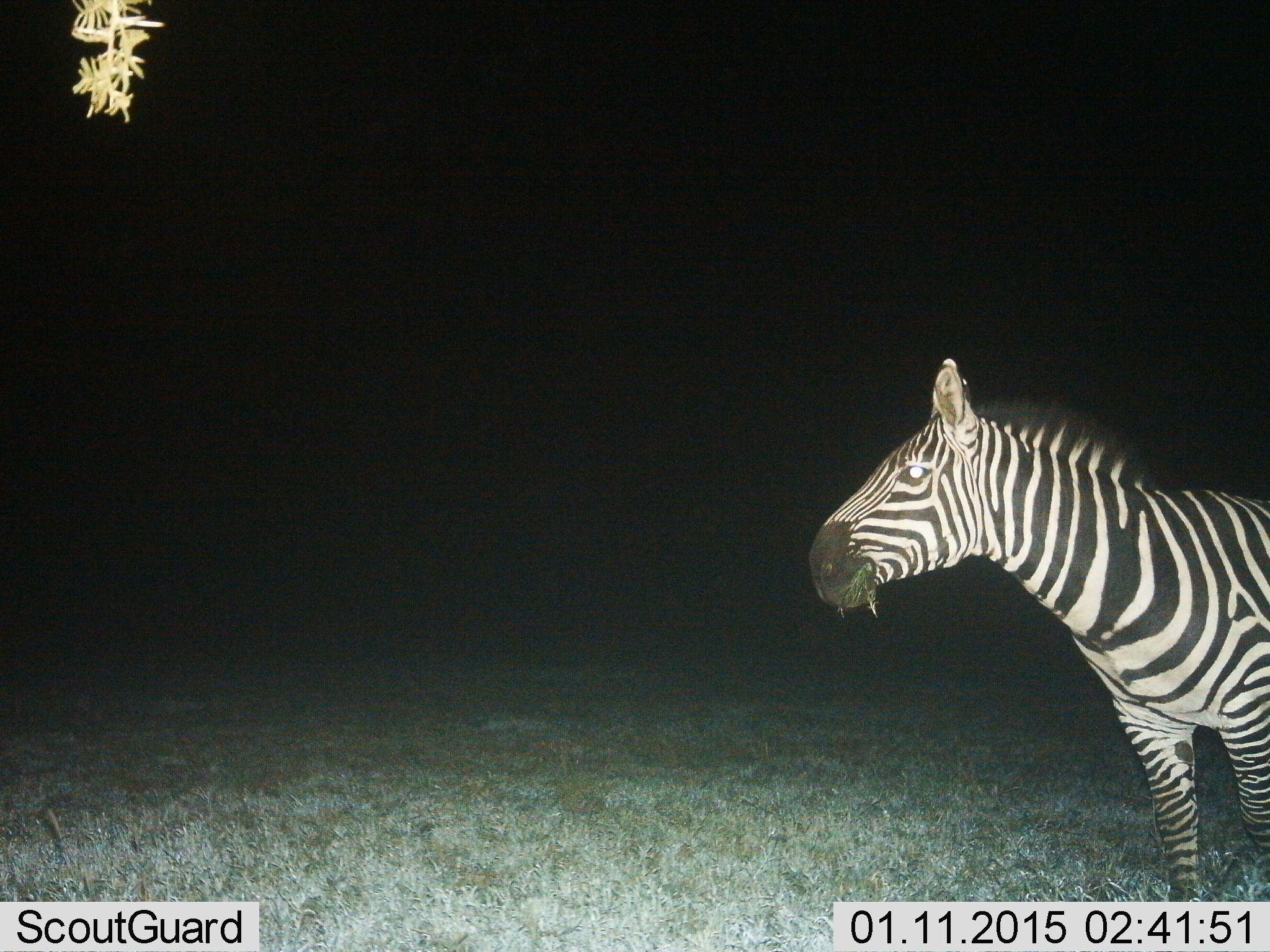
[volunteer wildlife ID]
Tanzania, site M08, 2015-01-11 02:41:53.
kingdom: Animalia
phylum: Chordata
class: Mammalia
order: Perissodactyla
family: Equidae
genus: Equus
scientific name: Equus quagga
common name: plains zebra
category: zebra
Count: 1.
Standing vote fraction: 80%.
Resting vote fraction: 0%.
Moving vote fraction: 0%.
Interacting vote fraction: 0%.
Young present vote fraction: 0%.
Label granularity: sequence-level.